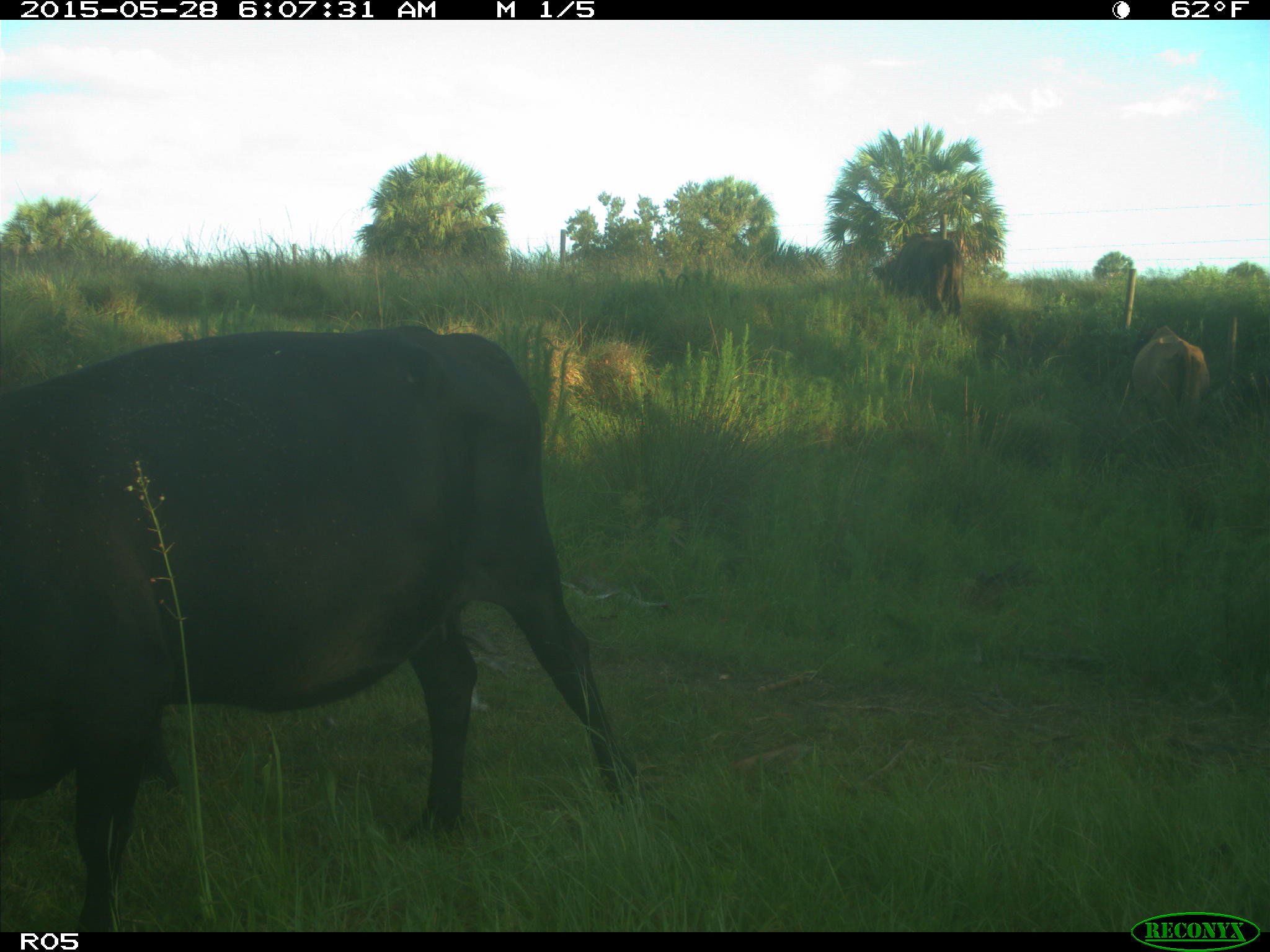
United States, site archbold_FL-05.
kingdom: Animalia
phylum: Chordata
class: Mammalia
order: Artiodactyla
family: Bovidae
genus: Bos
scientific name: Bos taurus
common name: domestic cow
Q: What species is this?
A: Bos taurus (domestic cow).